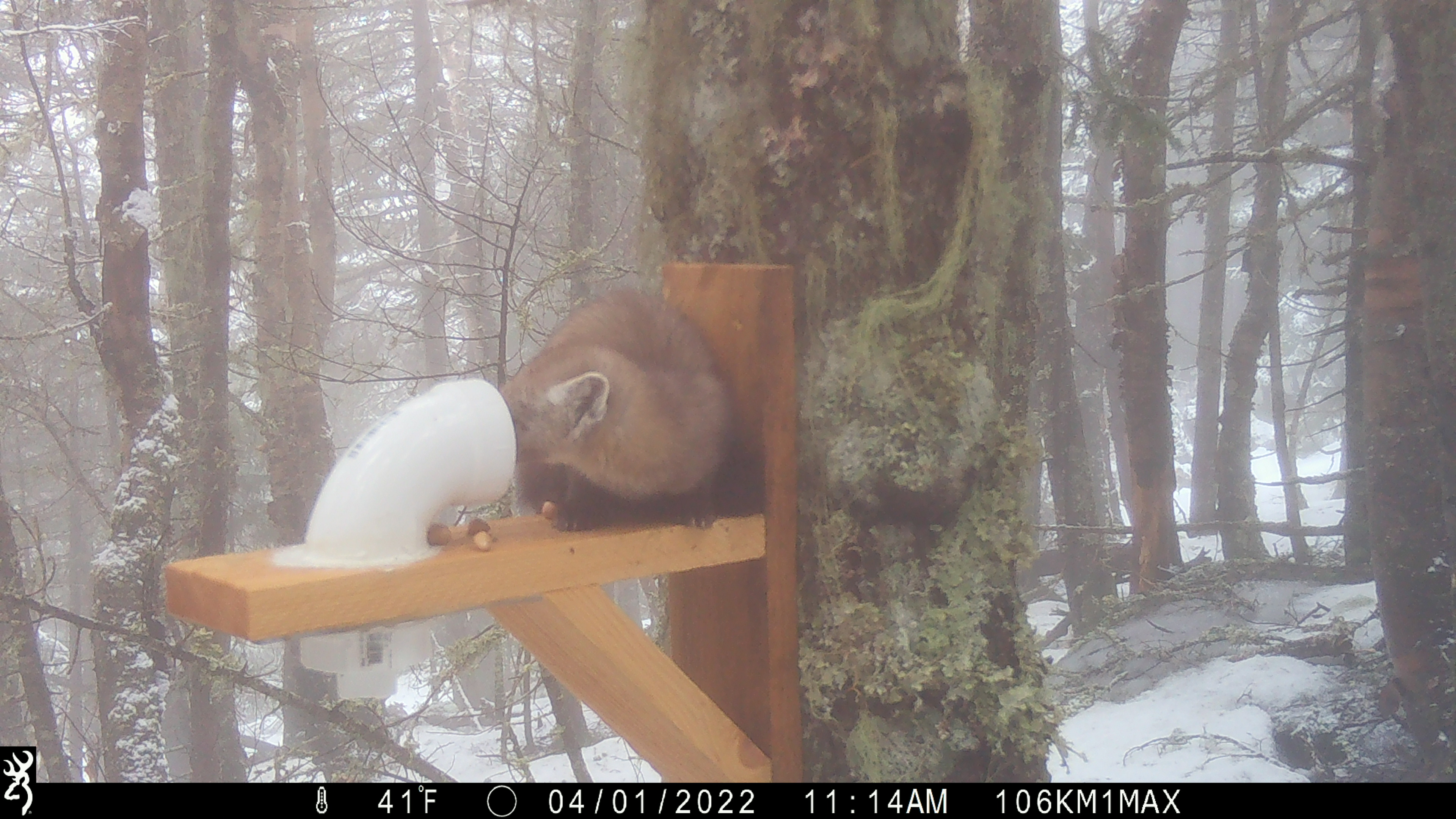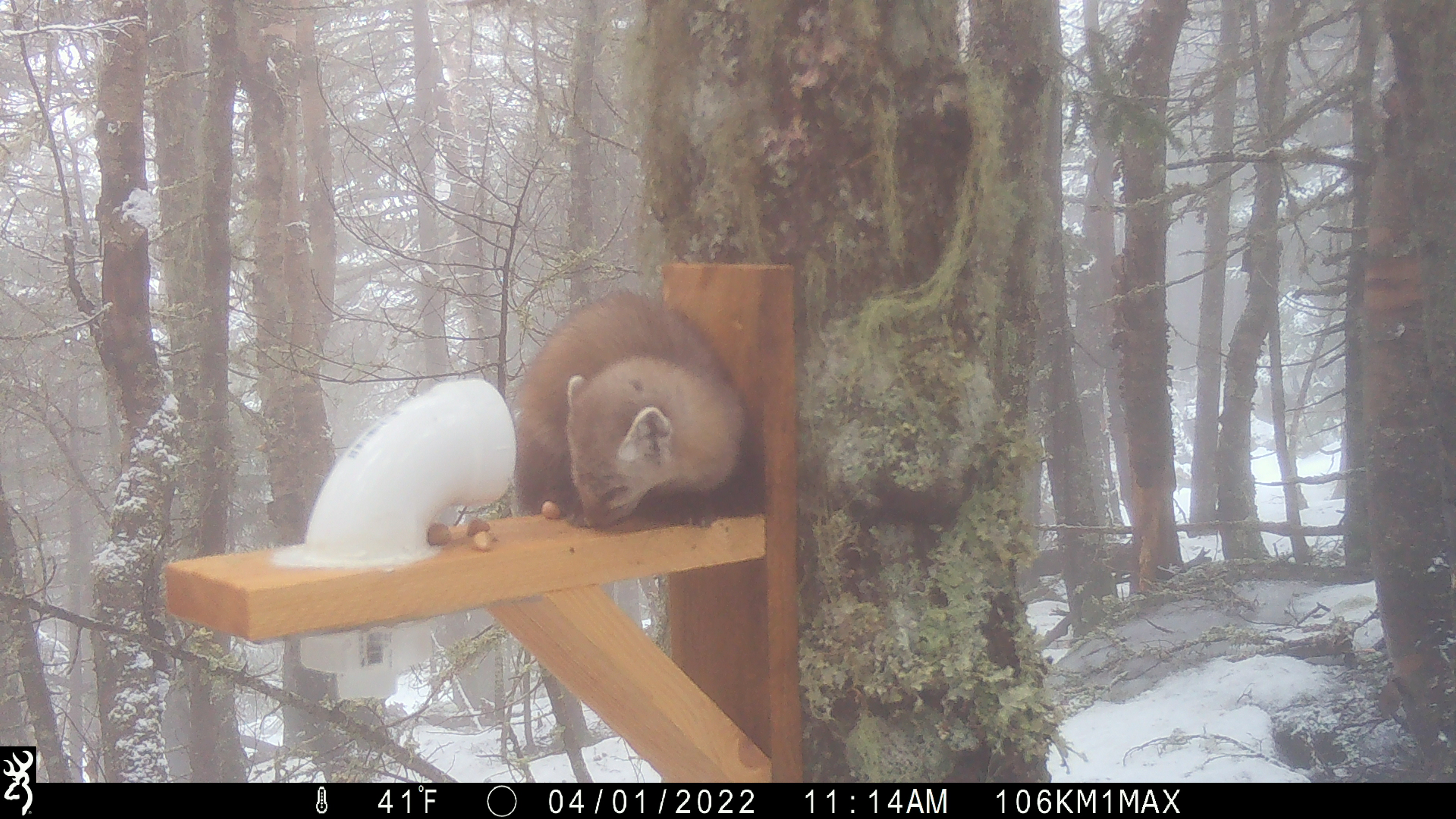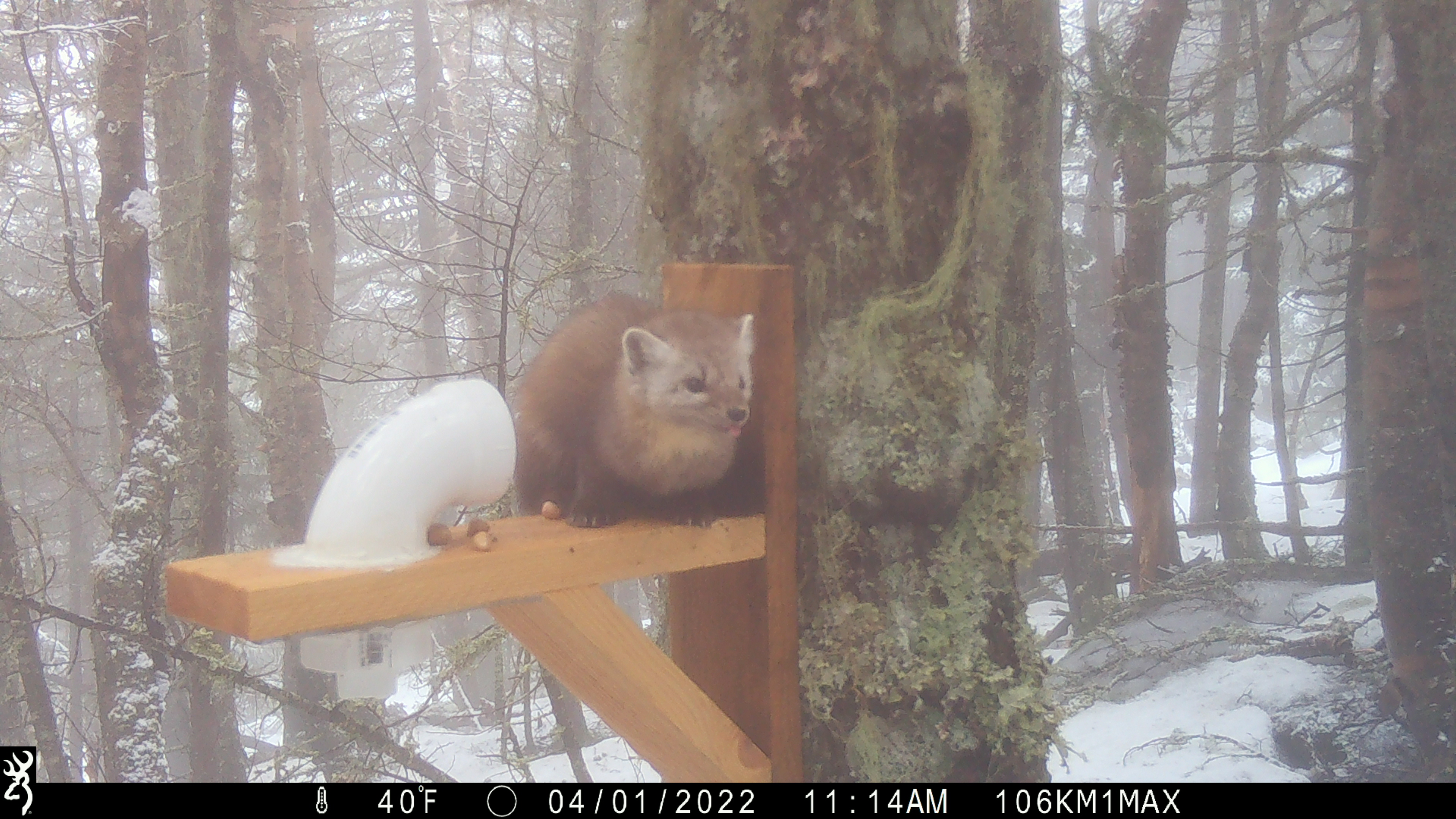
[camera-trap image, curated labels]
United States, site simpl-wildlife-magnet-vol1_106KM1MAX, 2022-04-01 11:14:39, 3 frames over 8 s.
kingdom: Animalia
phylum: Chordata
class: Mammalia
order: Carnivora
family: Mustelidae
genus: Martes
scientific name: Martes americana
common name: american marten